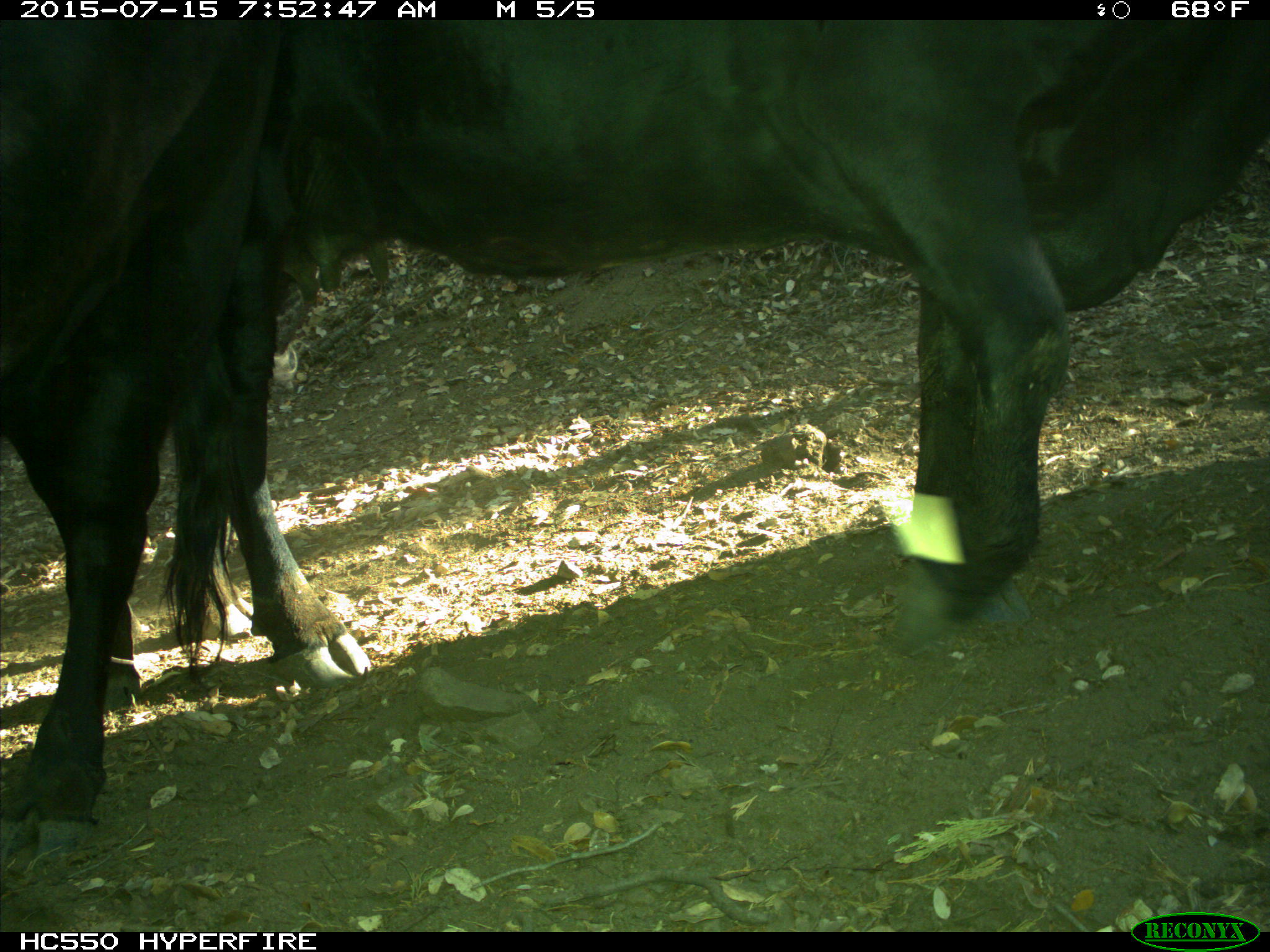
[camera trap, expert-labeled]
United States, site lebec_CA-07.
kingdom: Animalia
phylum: Chordata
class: Mammalia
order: Artiodactyla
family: Bovidae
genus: Bos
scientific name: Bos taurus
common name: domestic cow